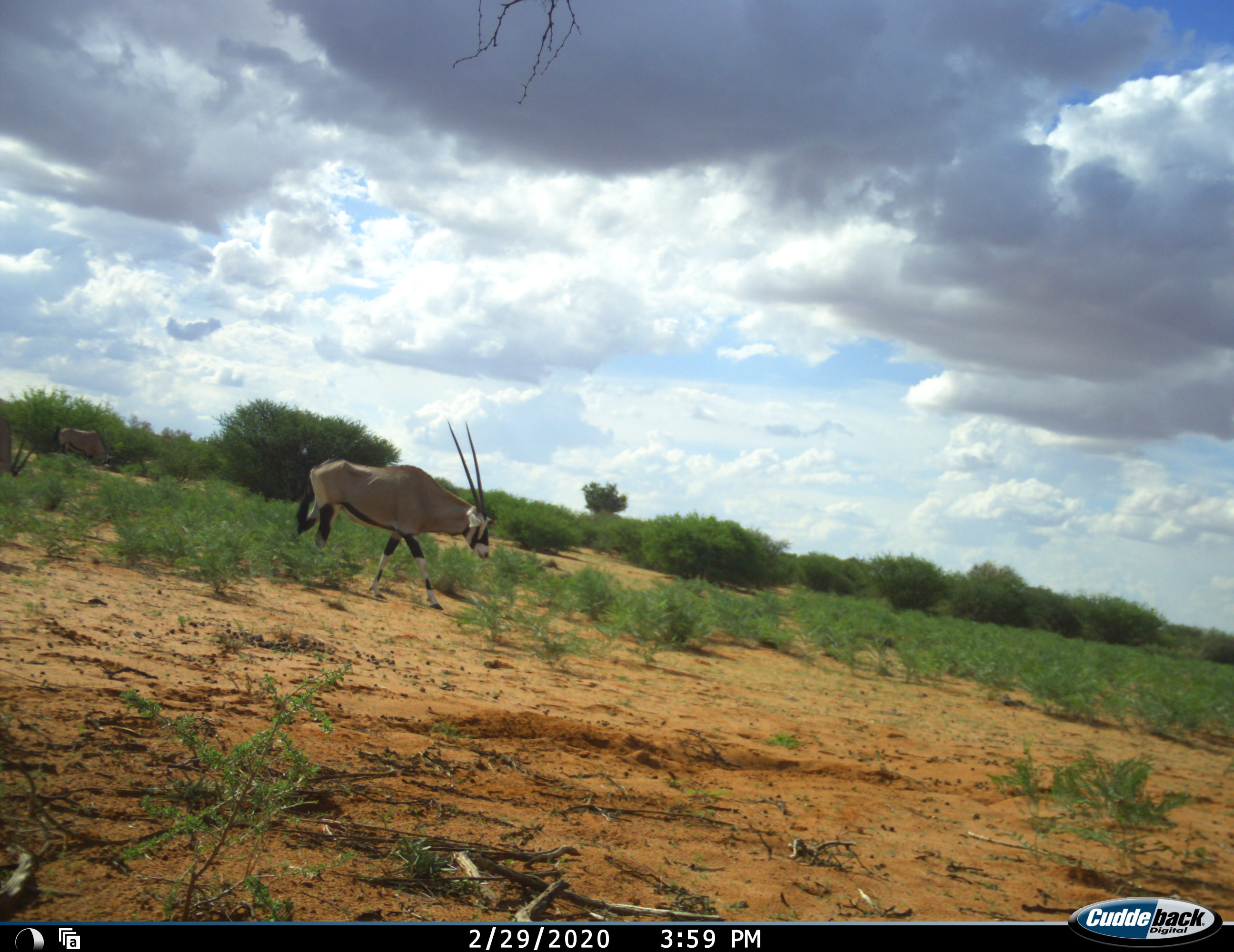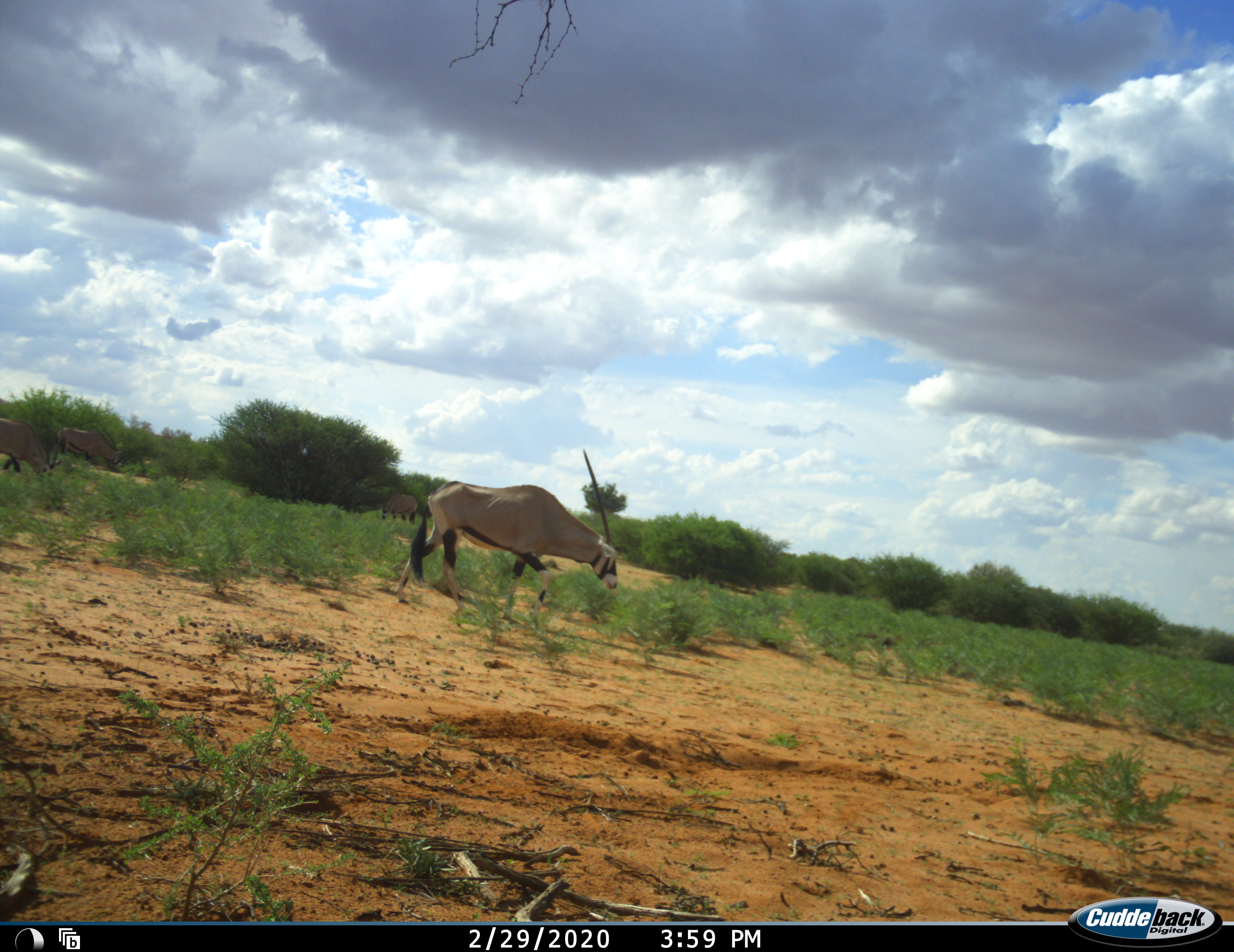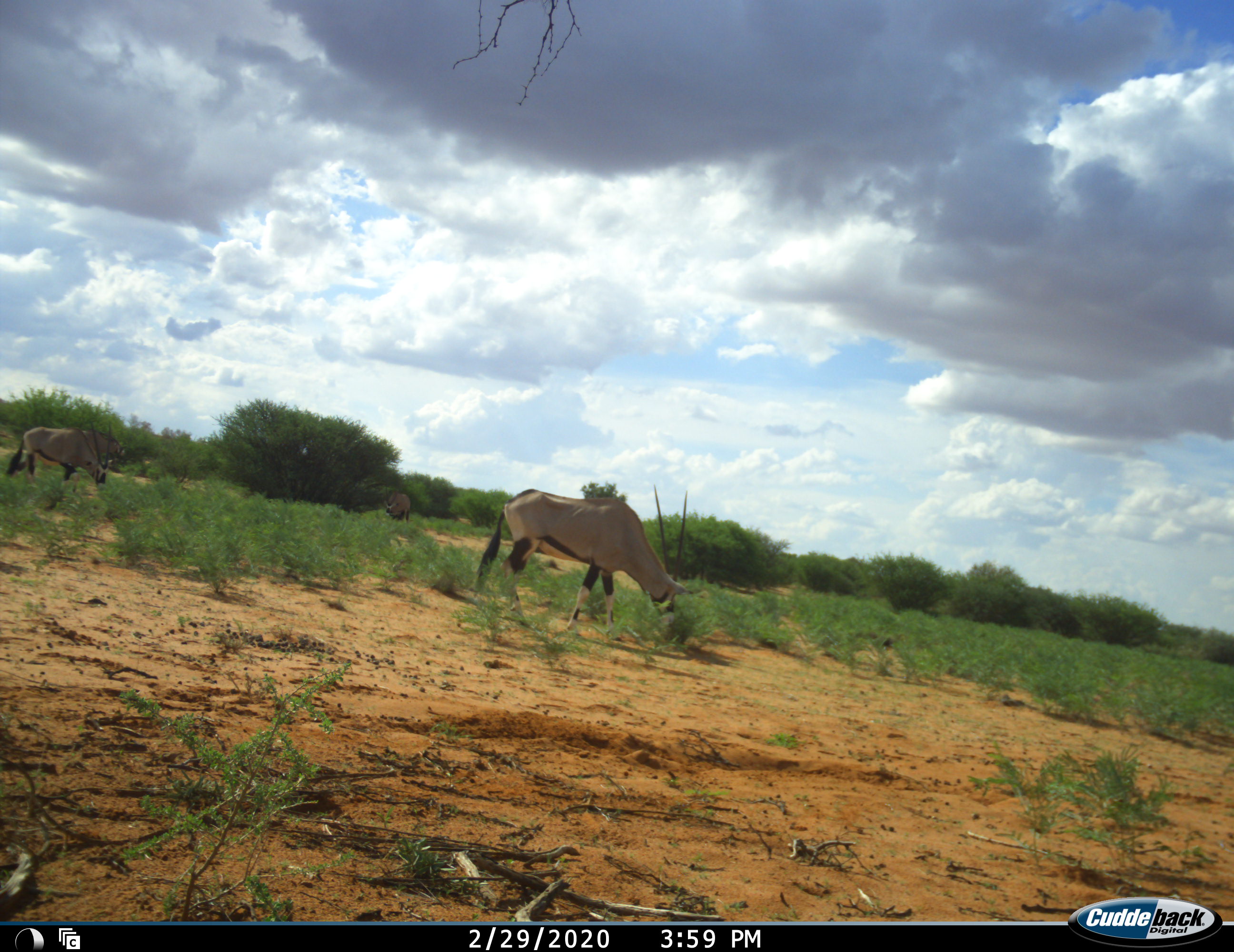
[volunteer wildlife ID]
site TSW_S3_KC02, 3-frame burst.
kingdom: Animalia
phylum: Chordata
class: Mammalia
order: Artiodactyla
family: Bovidae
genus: Oryx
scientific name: Oryx gazella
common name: gemsbok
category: oryx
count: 3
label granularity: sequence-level